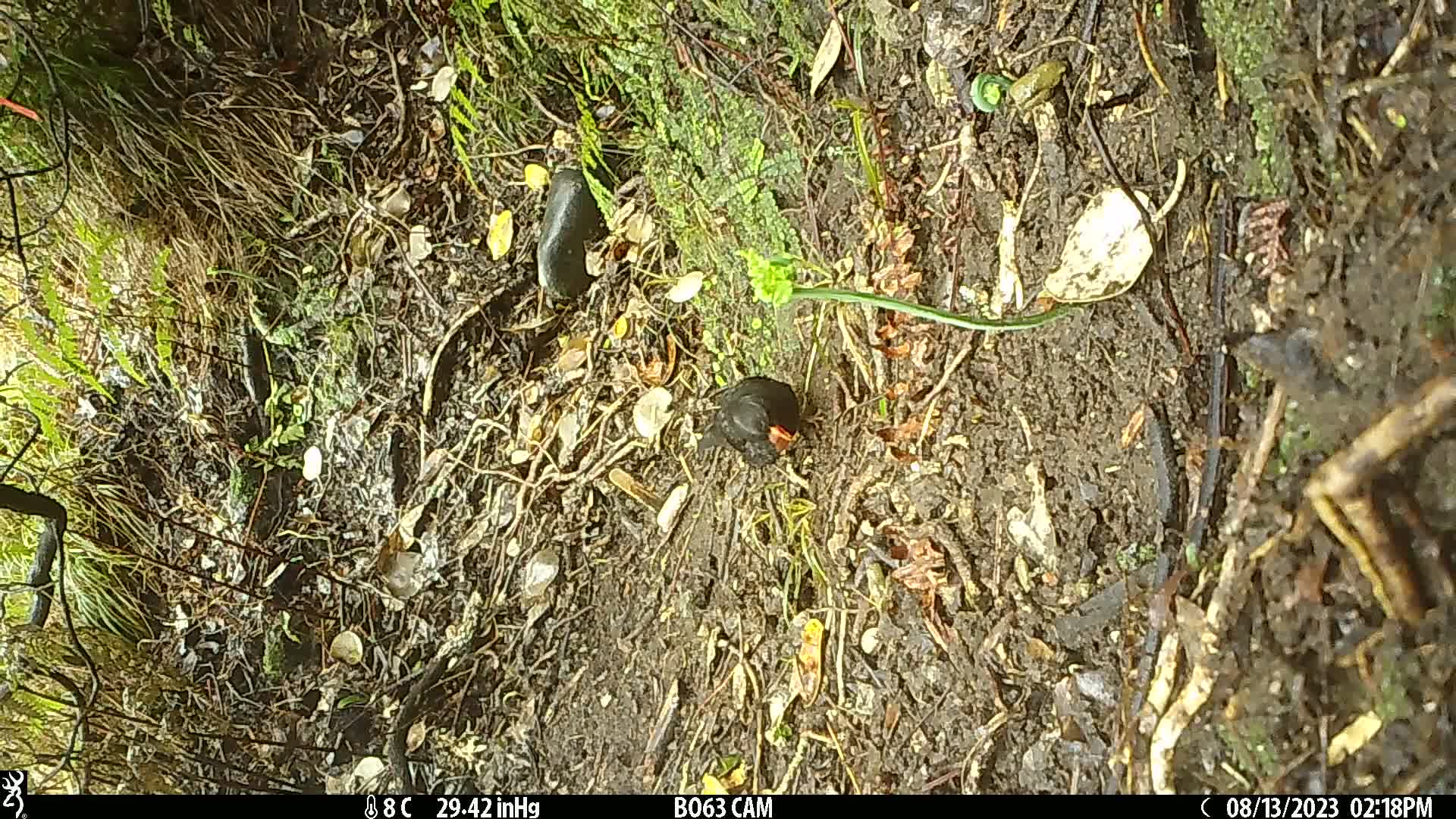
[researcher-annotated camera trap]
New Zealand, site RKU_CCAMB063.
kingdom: Animalia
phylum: Chordata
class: Aves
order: Passeriformes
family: Turdidae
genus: Turdus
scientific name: Turdus merula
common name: eurasian blackbird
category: blackbird